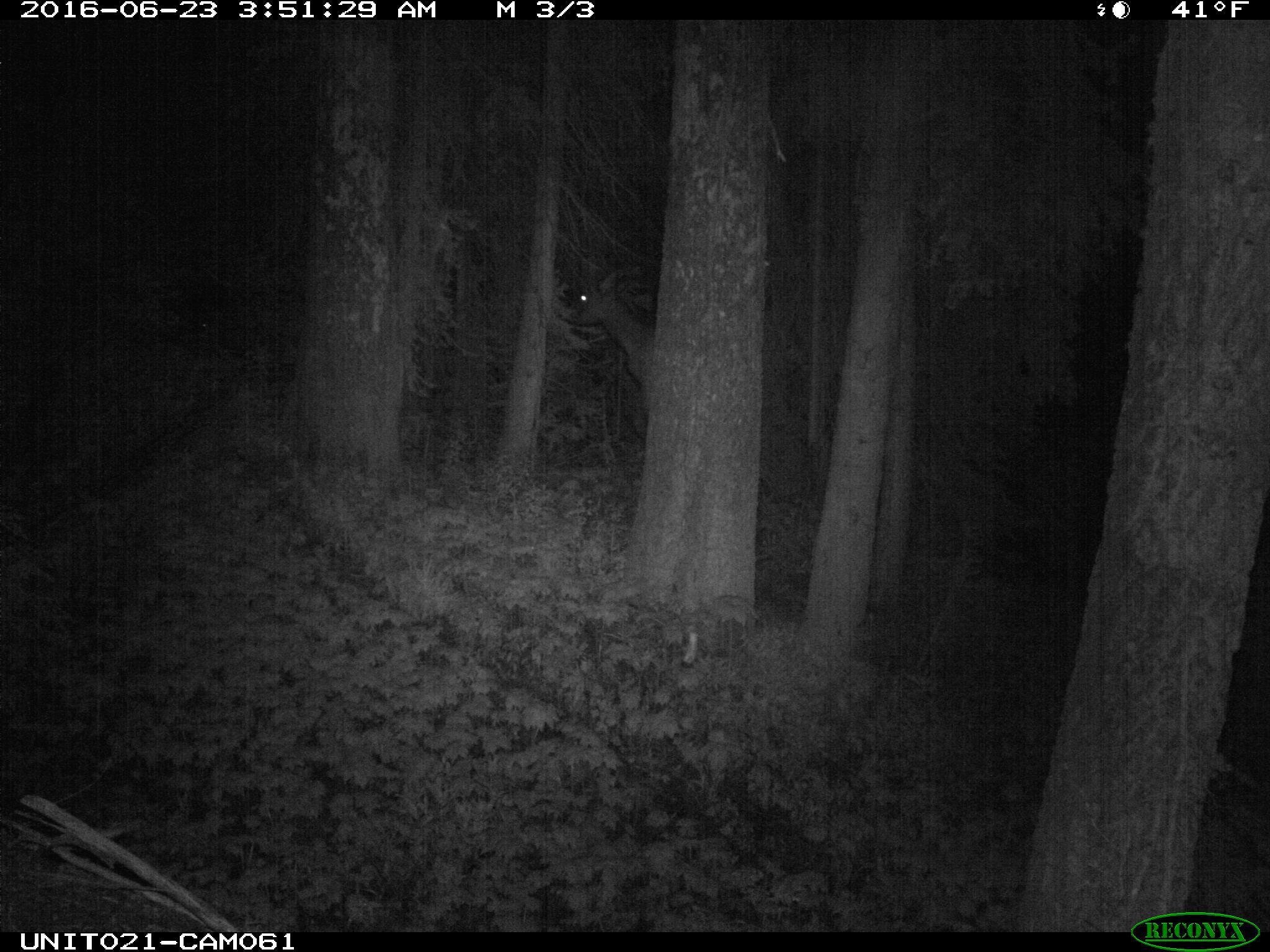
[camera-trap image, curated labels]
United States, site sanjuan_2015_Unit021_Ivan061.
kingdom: Animalia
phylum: Chordata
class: Mammalia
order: Artiodactyla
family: Cervidae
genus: Cervus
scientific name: Cervus elaphus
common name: red deer